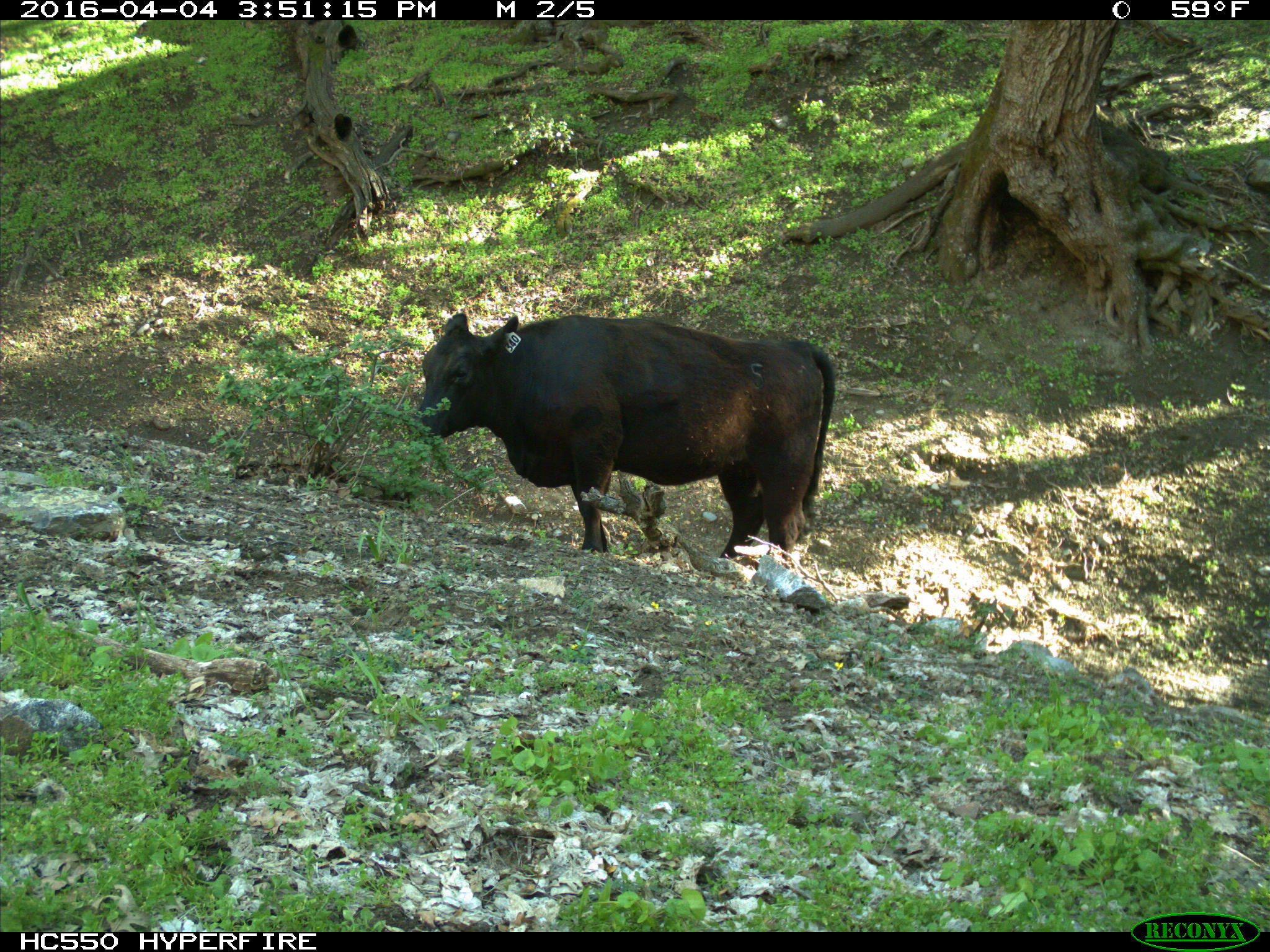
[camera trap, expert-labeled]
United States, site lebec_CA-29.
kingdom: Animalia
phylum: Chordata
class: Mammalia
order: Artiodactyla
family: Bovidae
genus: Bos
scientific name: Bos taurus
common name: domestic cow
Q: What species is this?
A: Bos taurus (domestic cow).